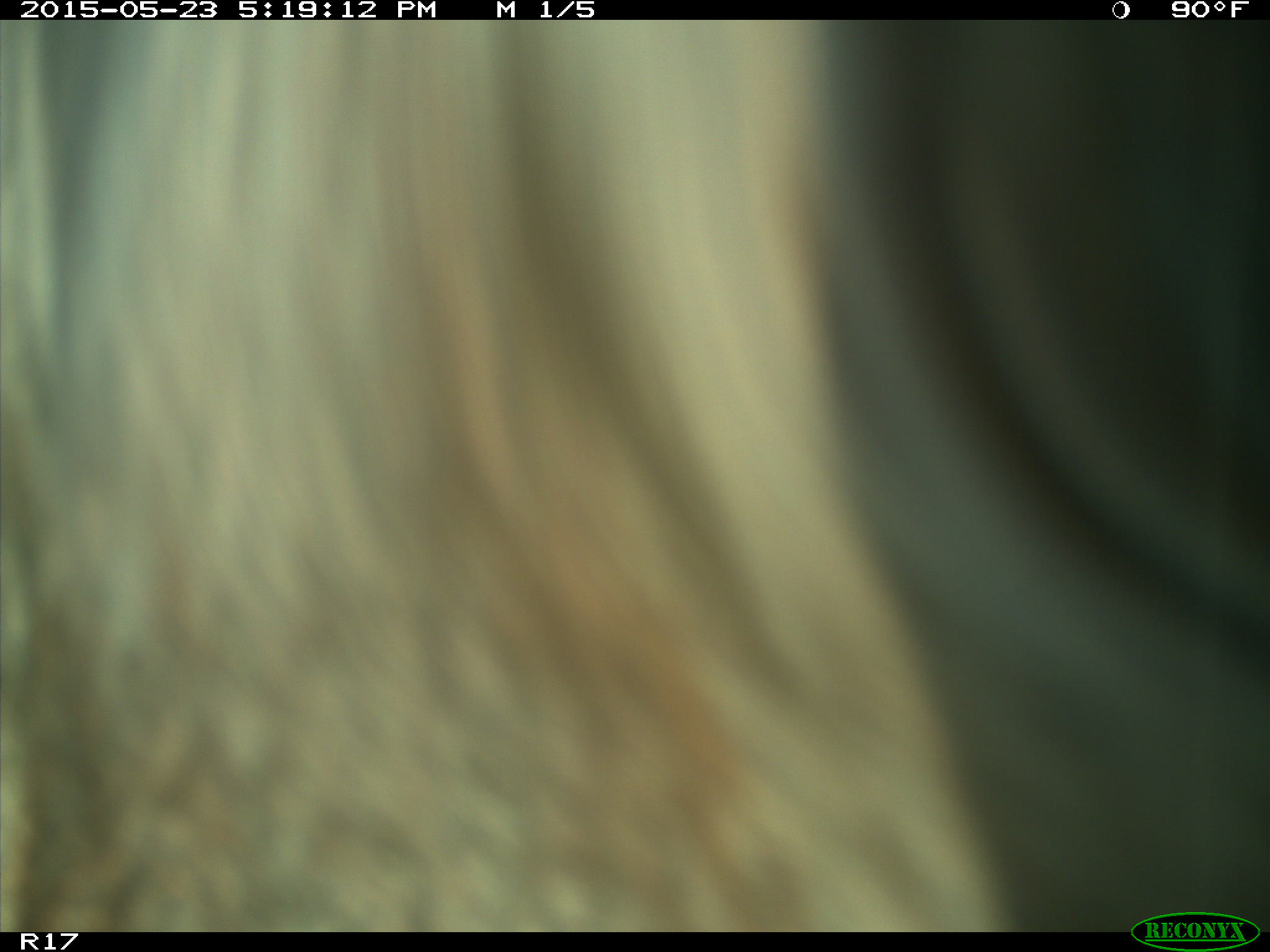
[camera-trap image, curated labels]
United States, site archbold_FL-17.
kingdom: Animalia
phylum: Chordata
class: Mammalia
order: Artiodactyla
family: Bovidae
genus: Bos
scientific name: Bos taurus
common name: domestic cow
Bos taurus (domestic cow).